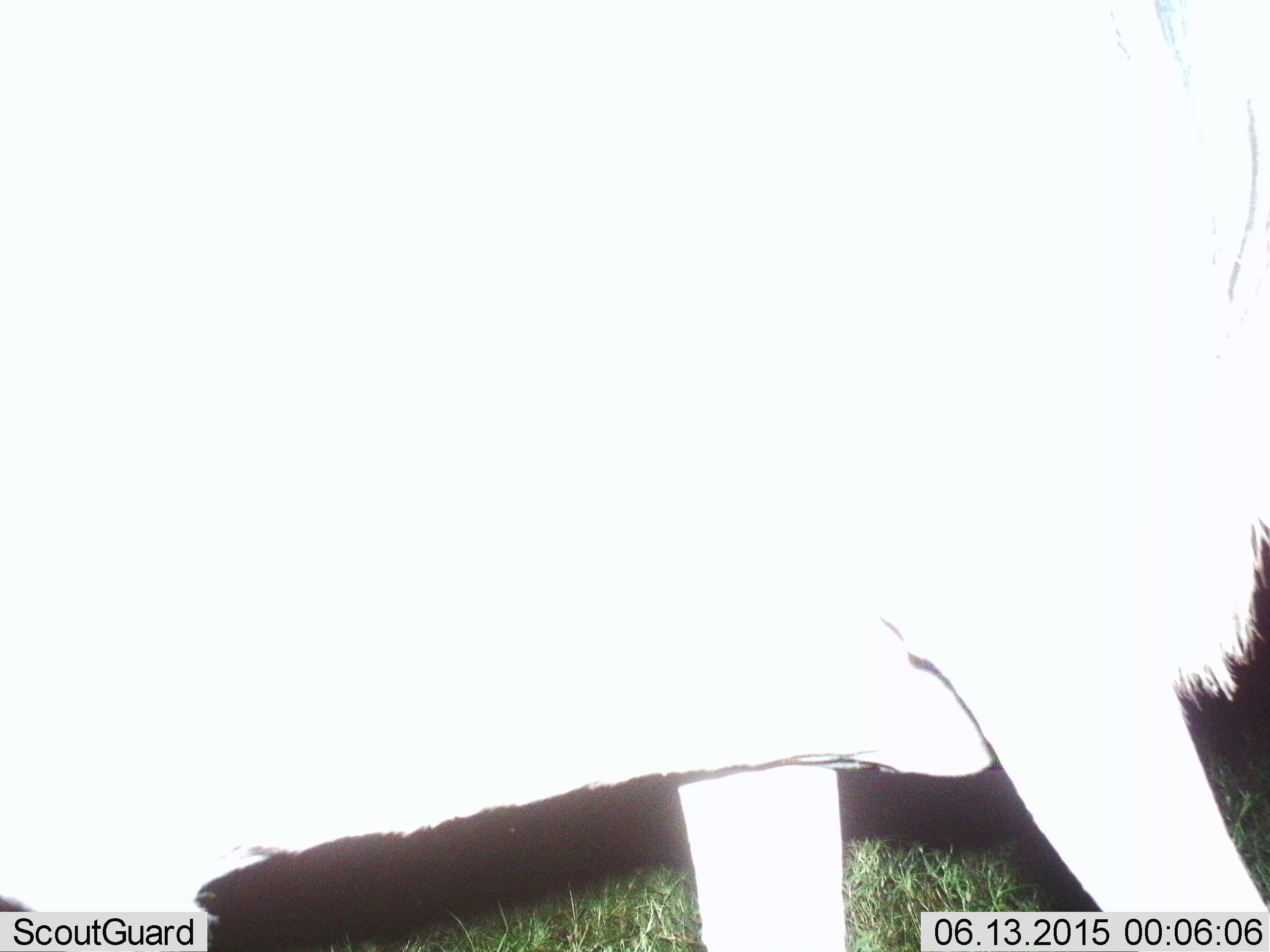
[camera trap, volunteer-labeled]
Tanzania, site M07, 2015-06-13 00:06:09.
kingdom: Animalia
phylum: Chordata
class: Mammalia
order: Artiodactyla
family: Bovidae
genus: Connochaetes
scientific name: Connochaetes taurinus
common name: blue wildebeest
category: wildebeest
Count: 1.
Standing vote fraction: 30%.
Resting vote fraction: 0%.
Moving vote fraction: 70%.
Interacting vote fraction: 0%.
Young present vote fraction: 0%.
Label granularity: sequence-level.